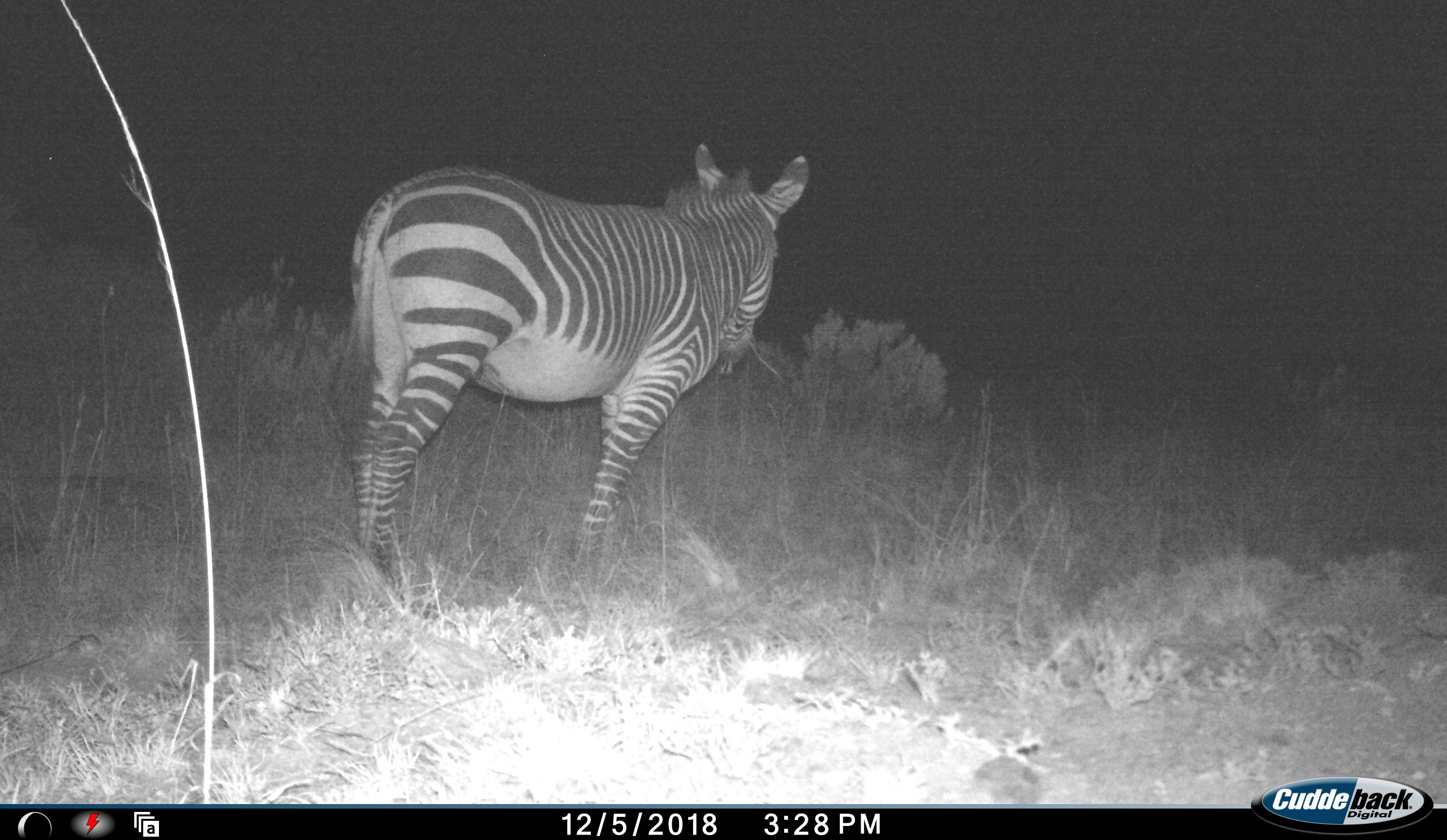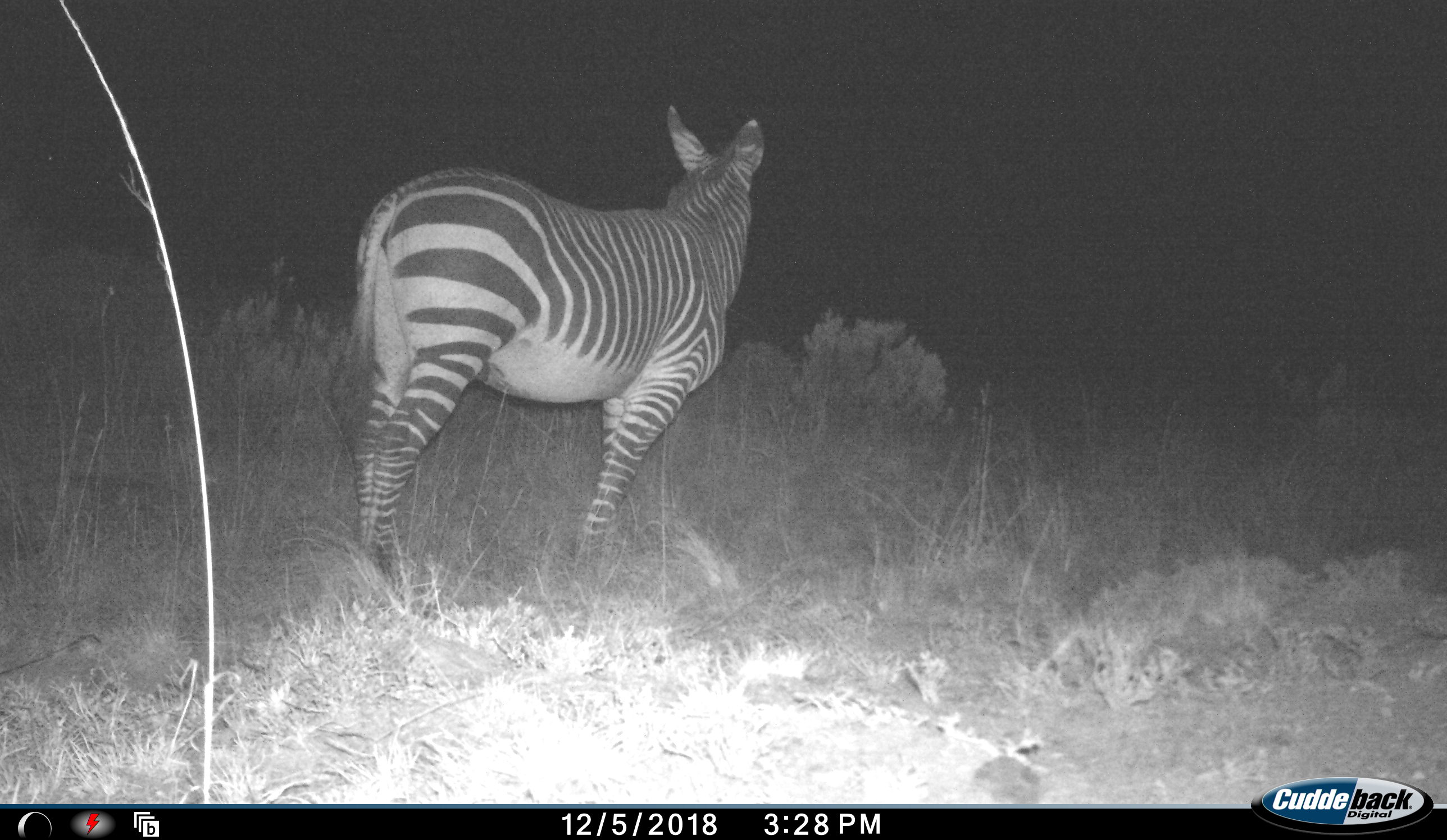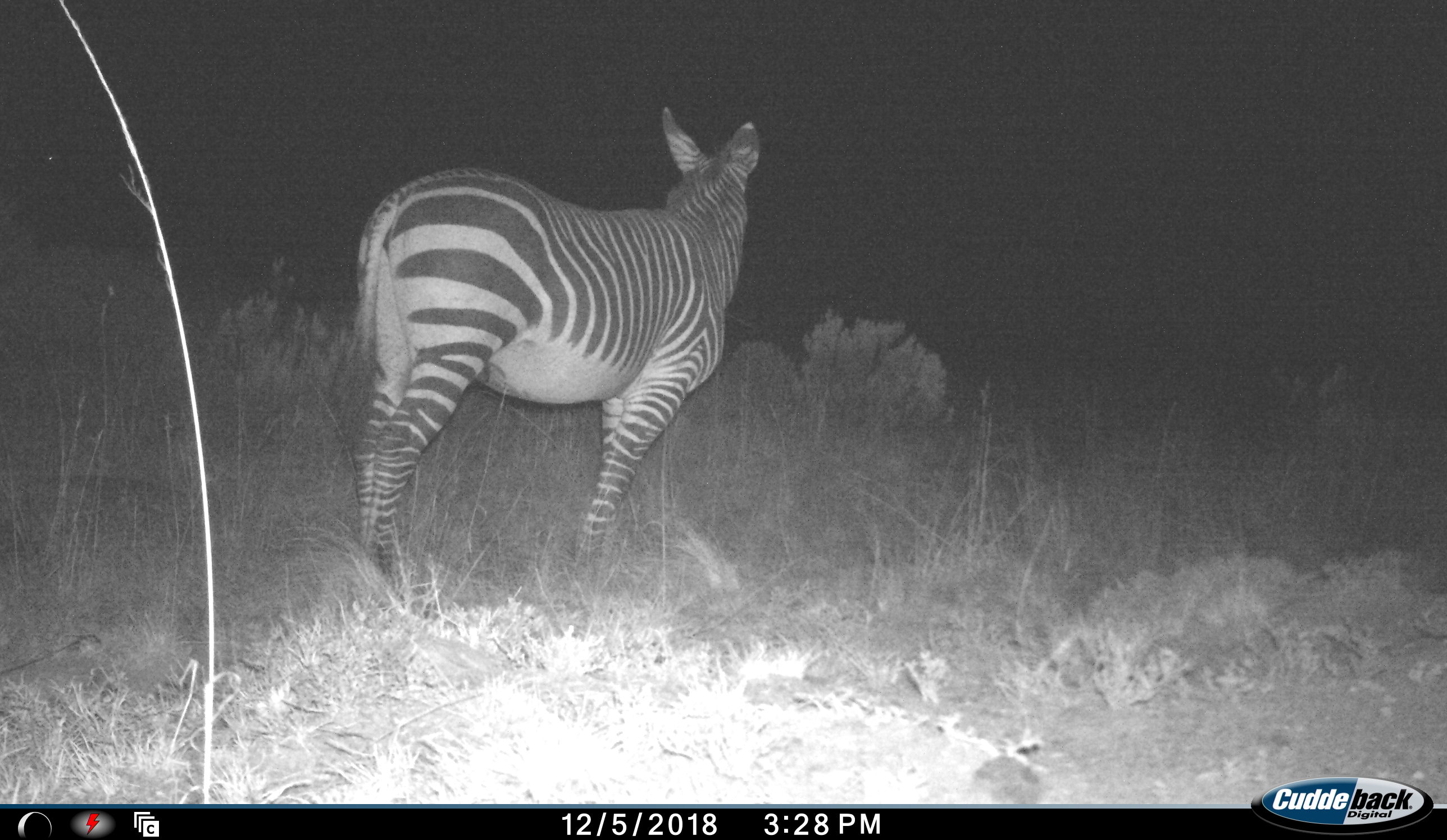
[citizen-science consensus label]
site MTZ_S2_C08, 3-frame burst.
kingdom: Animalia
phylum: Chordata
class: Mammalia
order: Perissodactyla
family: Equidae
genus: Equus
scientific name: Equus zebra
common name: mountain zebra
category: zebramountain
Zebramountain (mountain zebra) (Equus zebra), count 1. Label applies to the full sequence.